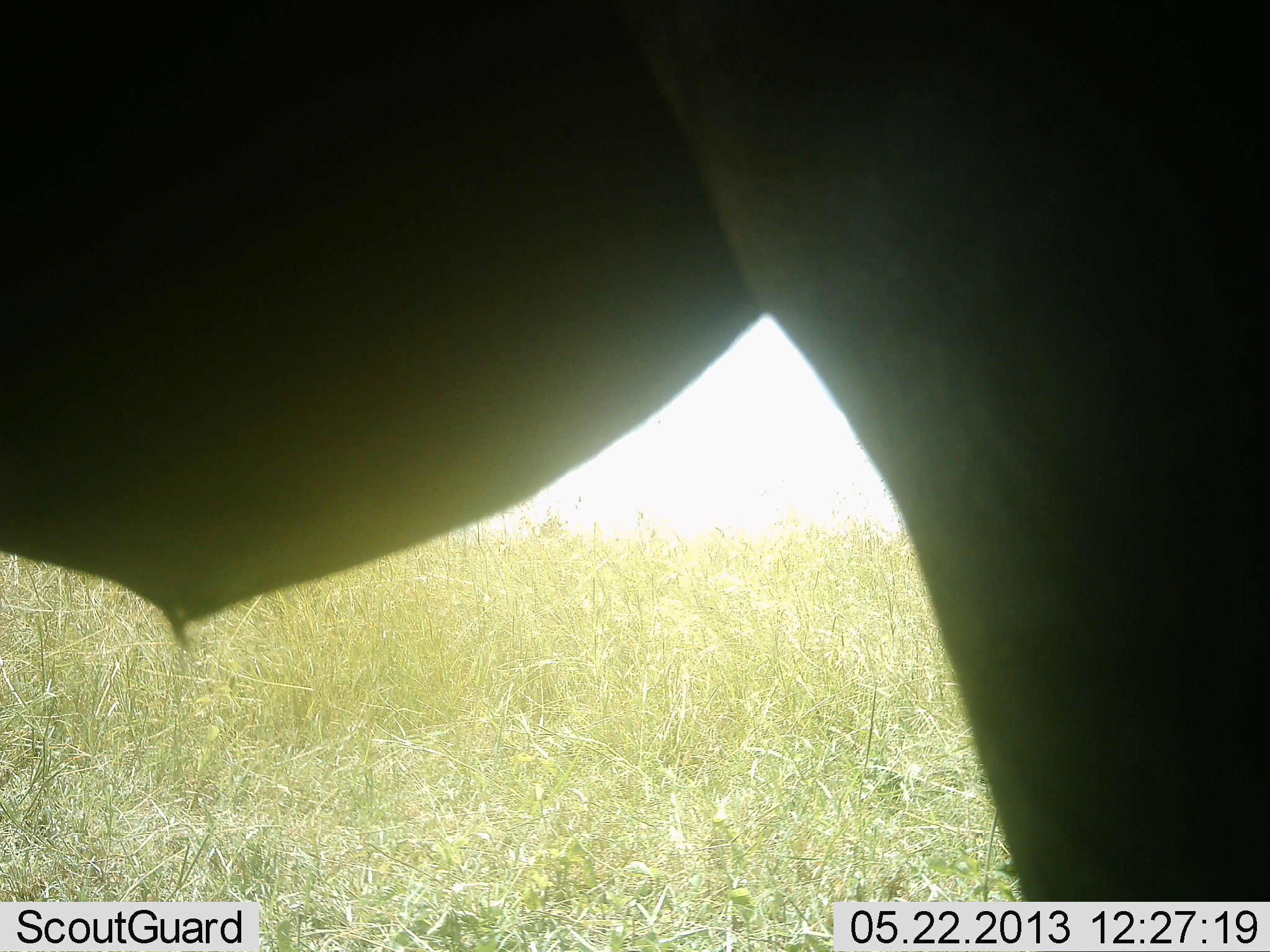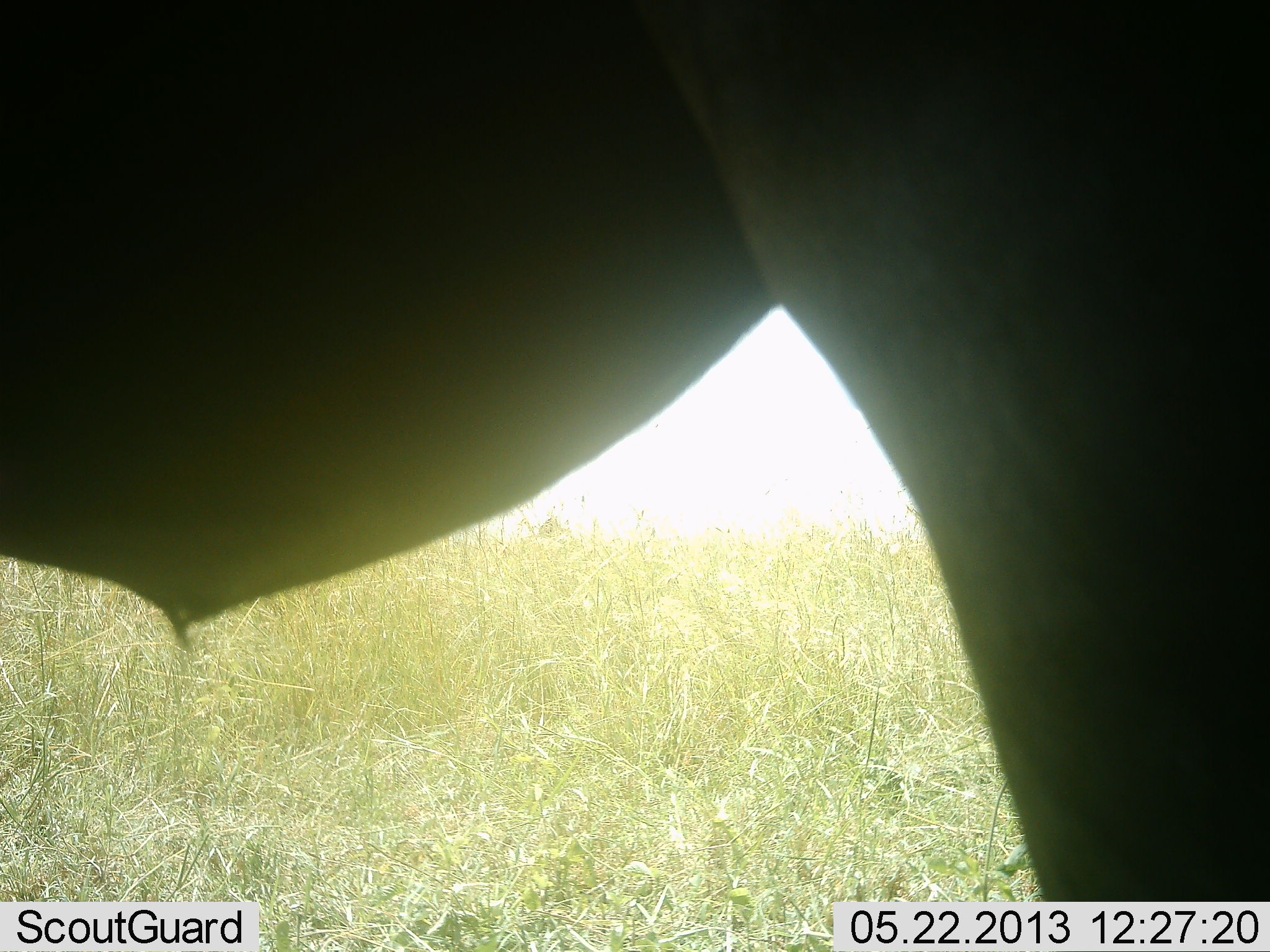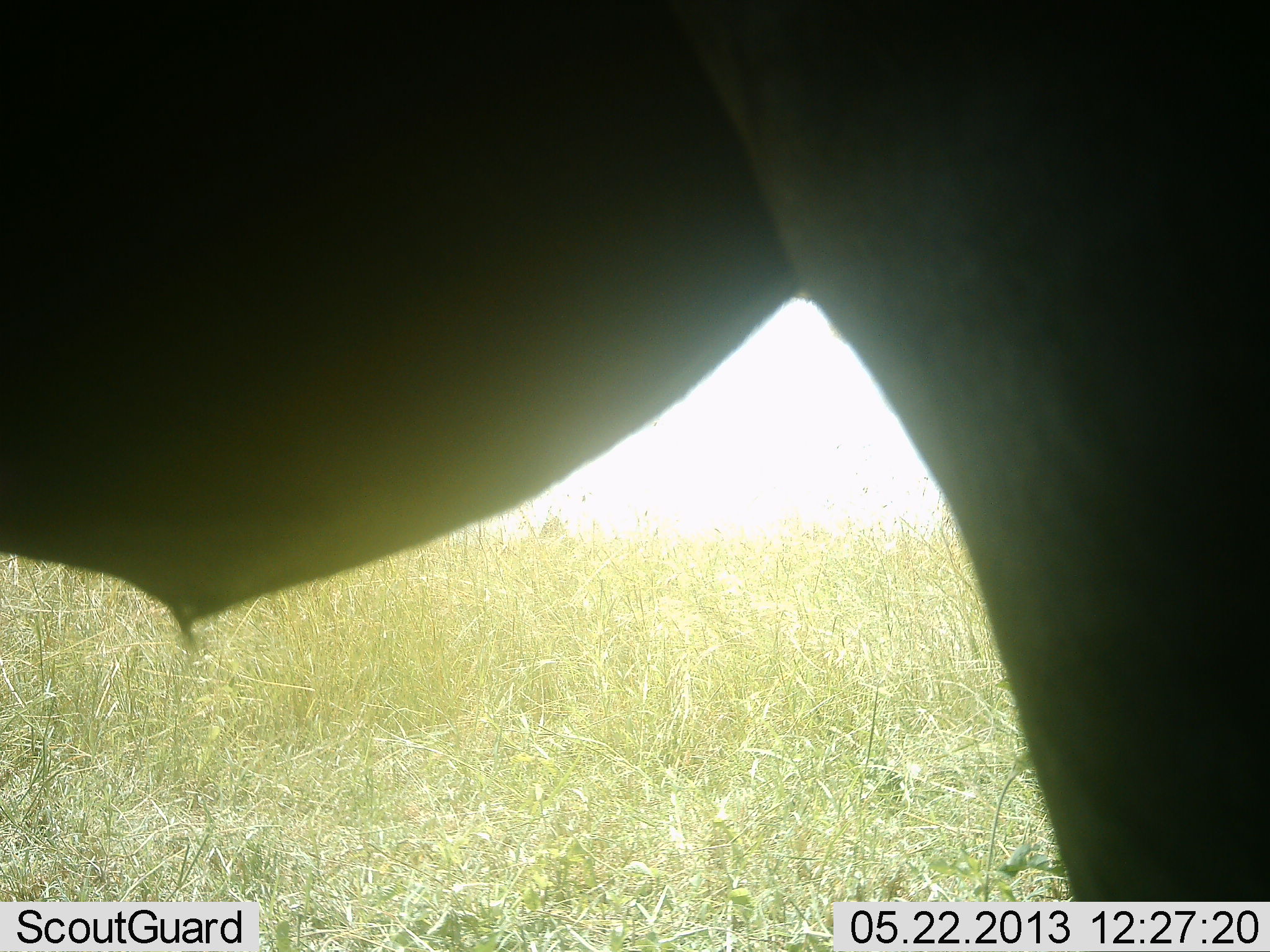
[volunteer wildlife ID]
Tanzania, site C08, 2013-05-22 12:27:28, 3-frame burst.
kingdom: Animalia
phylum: Chordata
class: Mammalia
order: Artiodactyla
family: Bovidae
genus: Connochaetes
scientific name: Connochaetes taurinus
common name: blue wildebeest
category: wildebeest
Wildebeest (blue wildebeest) (Connochaetes taurinus), count 1. Behavior (volunteer vote fractions): standing 100%, resting 0%, moving 0%, interacting 0%. Young present (vote fraction): 0%. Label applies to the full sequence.